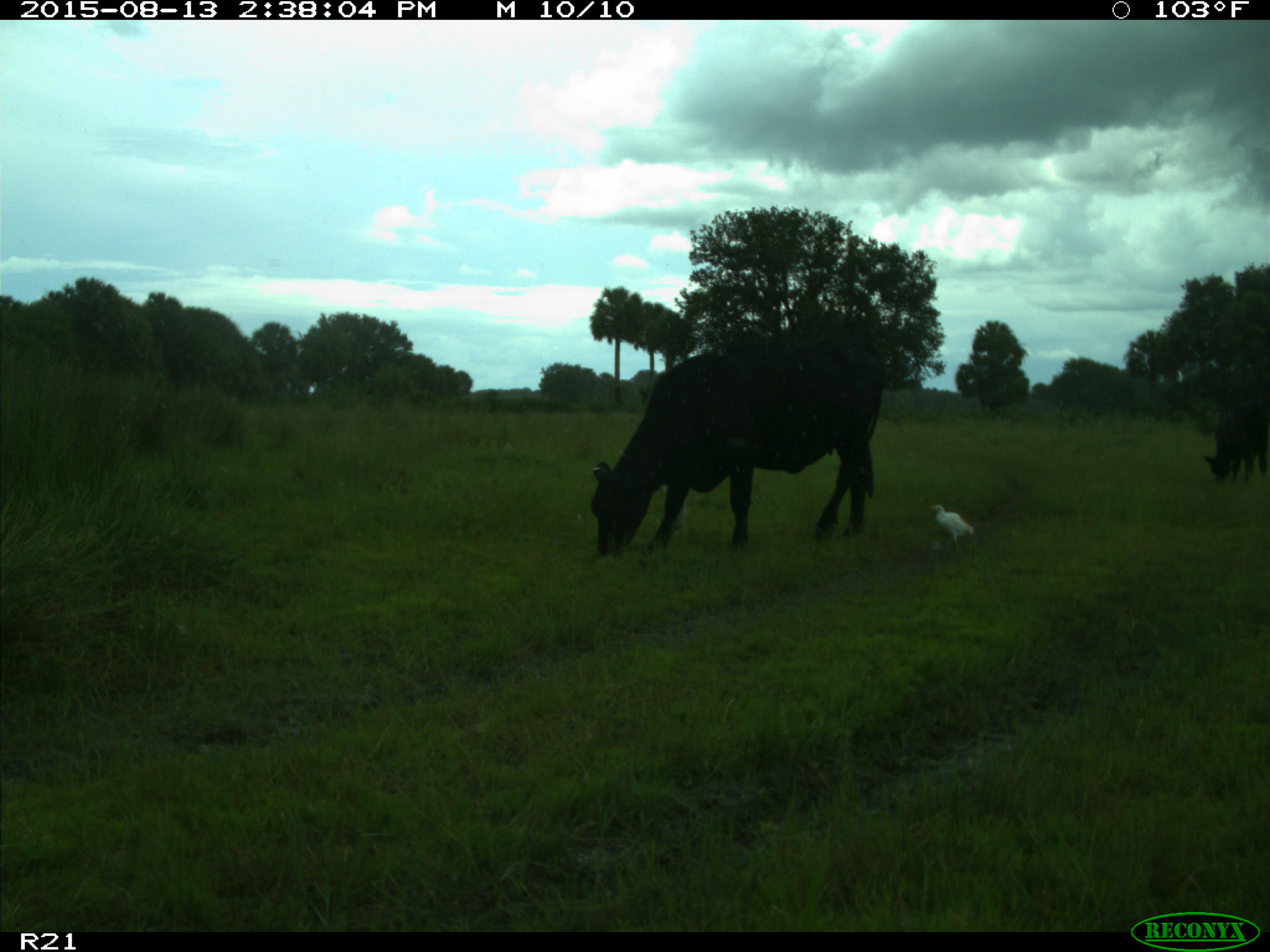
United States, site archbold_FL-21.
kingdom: Animalia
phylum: Chordata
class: Mammalia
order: Artiodactyla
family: Bovidae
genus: Bos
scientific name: Bos taurus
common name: domestic cow